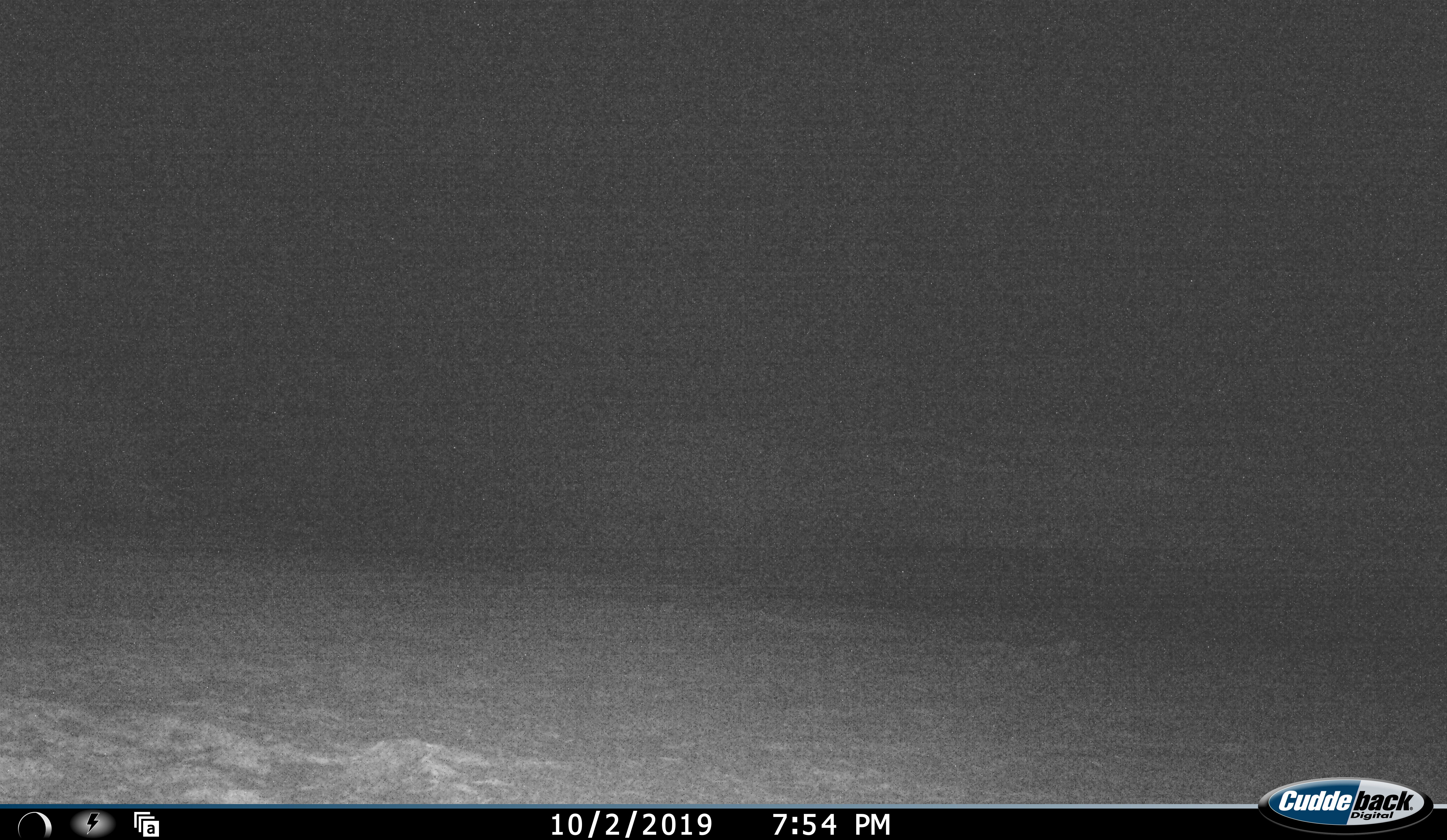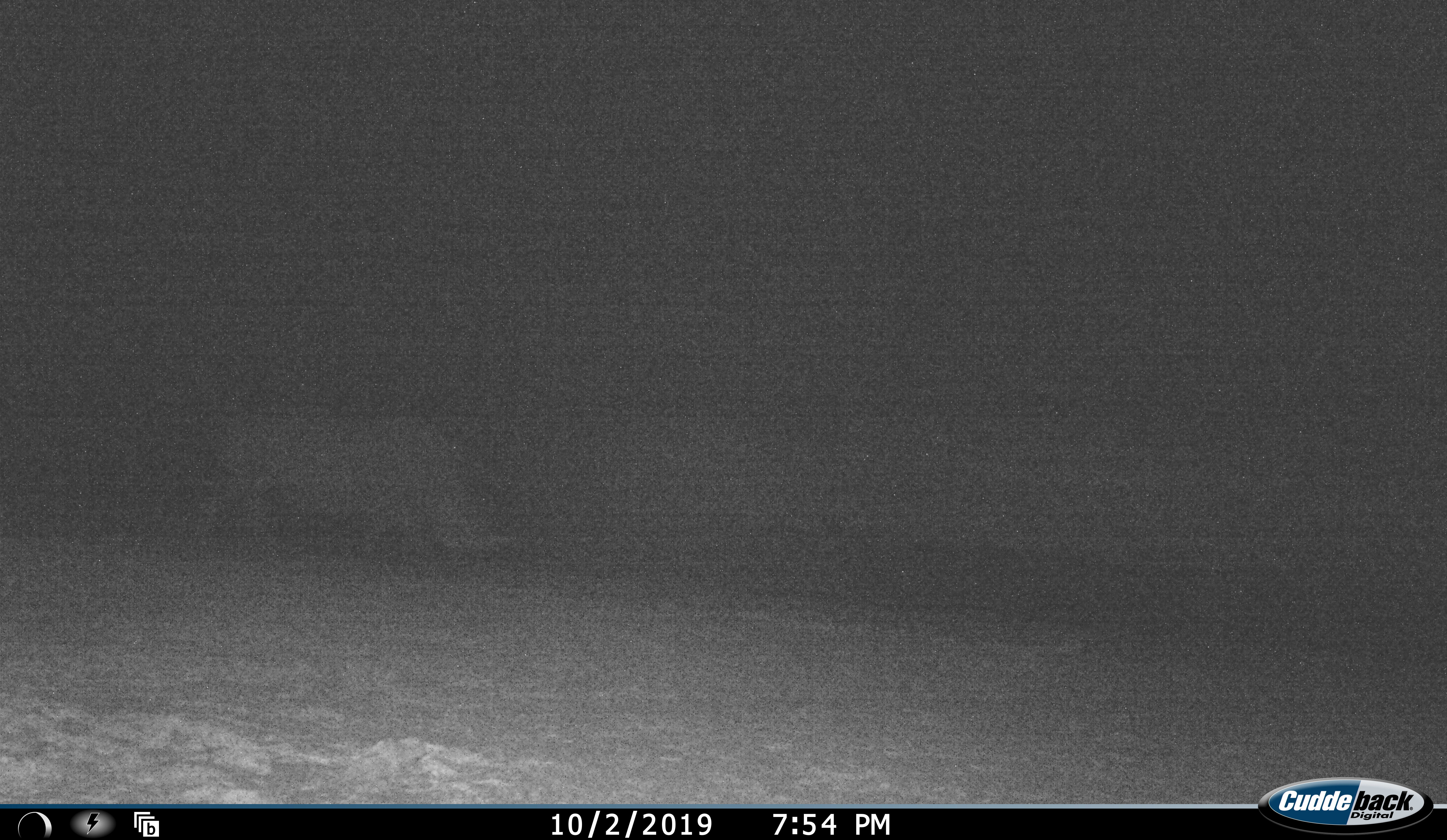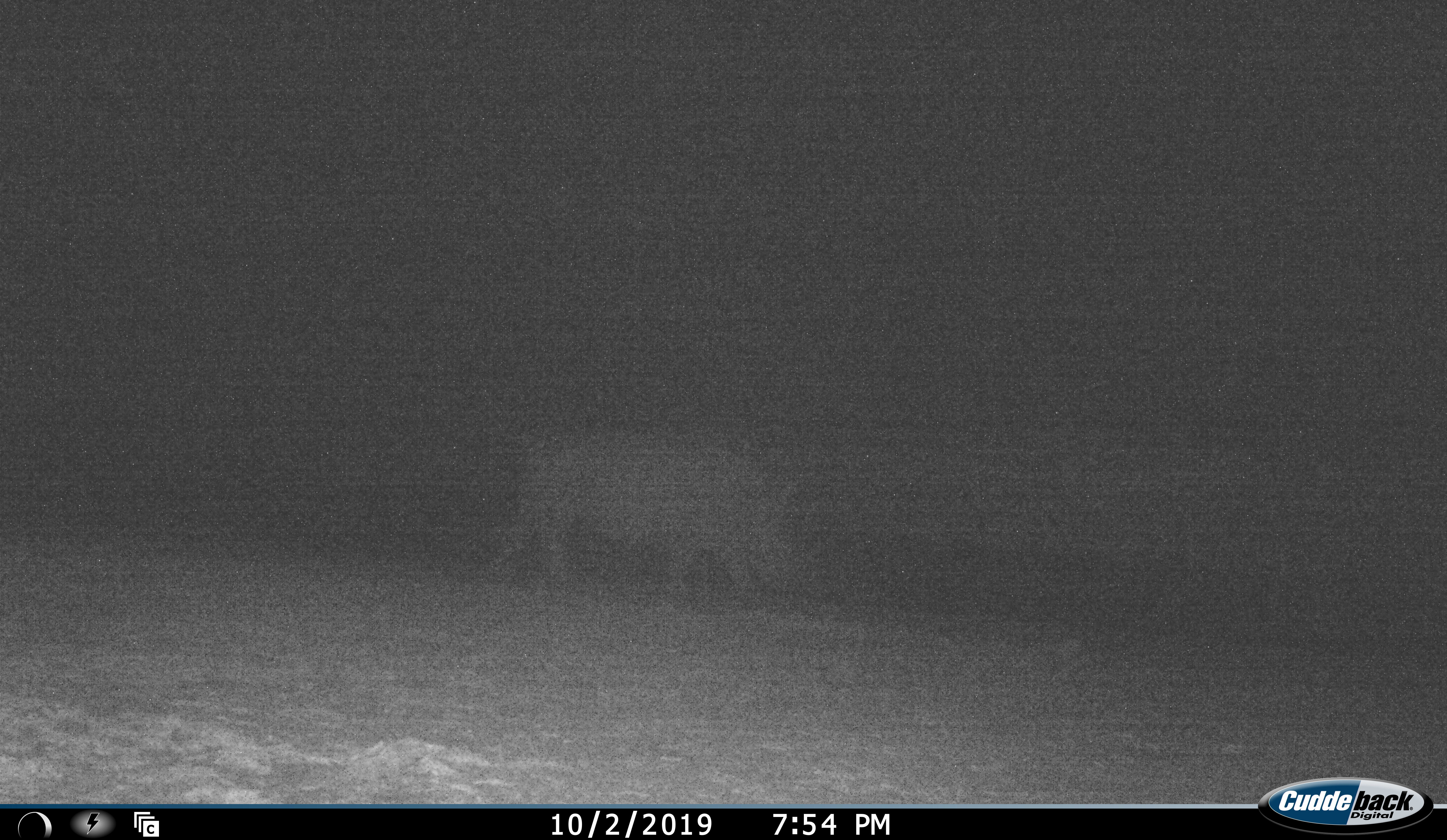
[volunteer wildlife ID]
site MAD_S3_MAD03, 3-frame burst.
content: unidentified animal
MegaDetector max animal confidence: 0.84